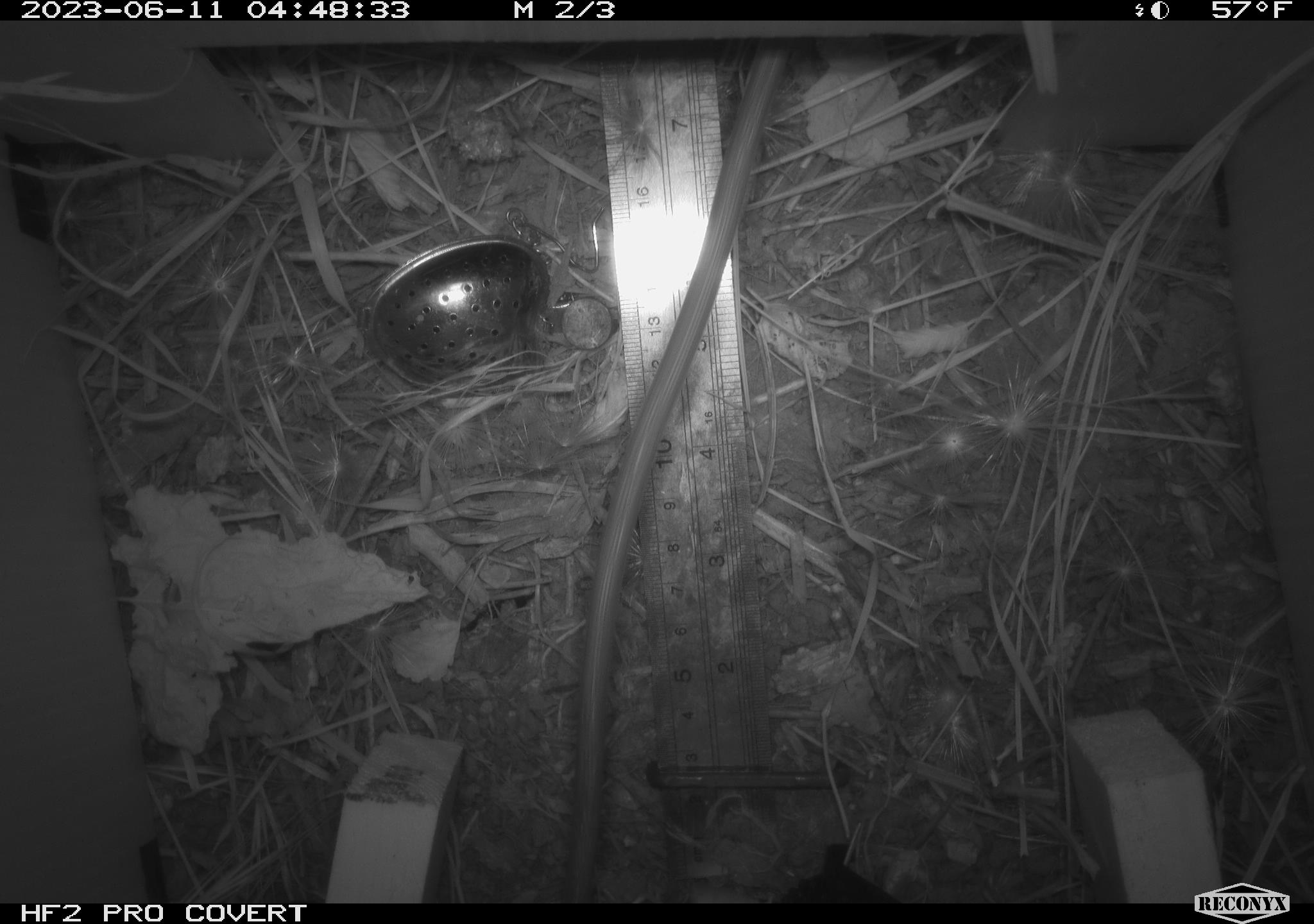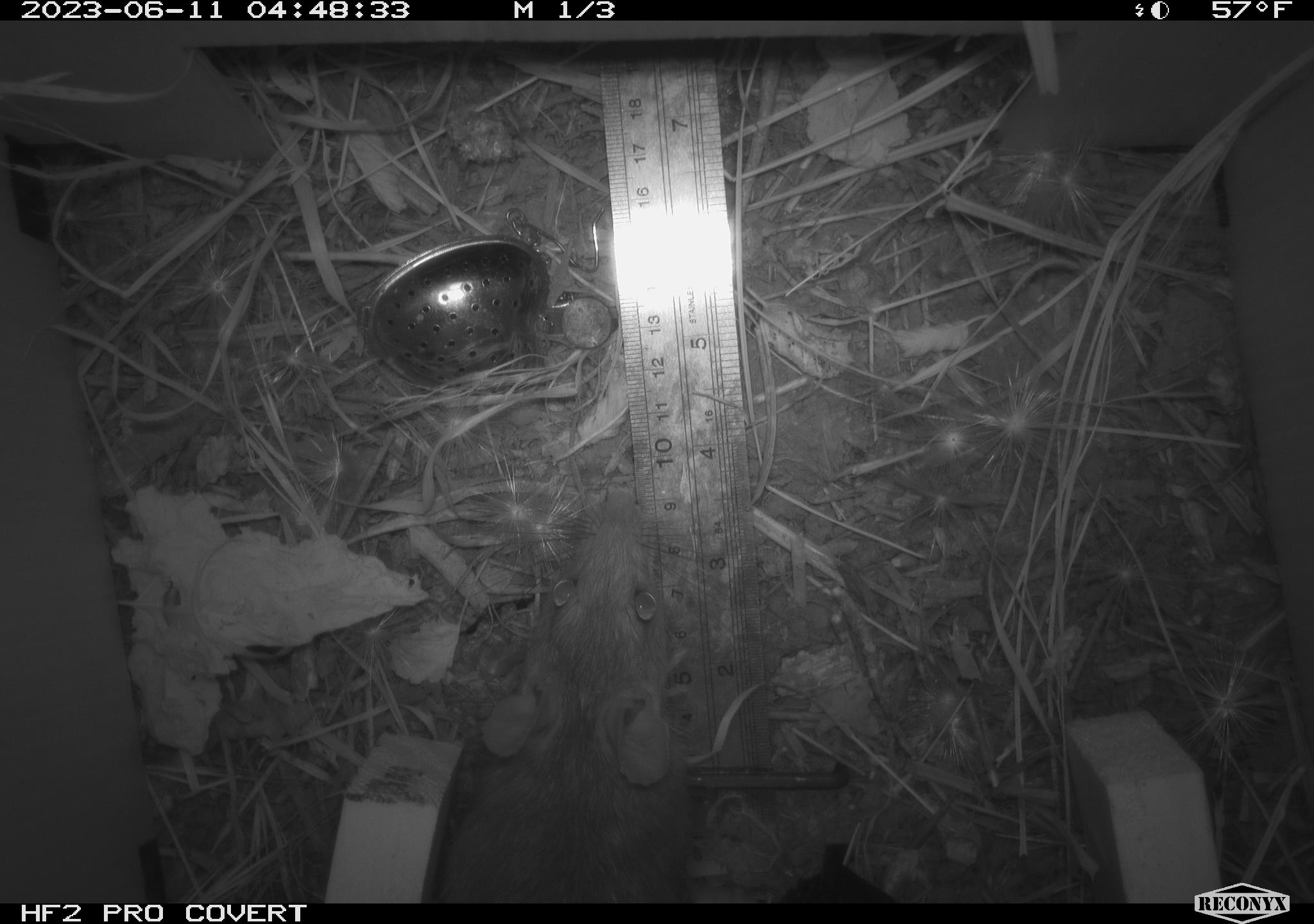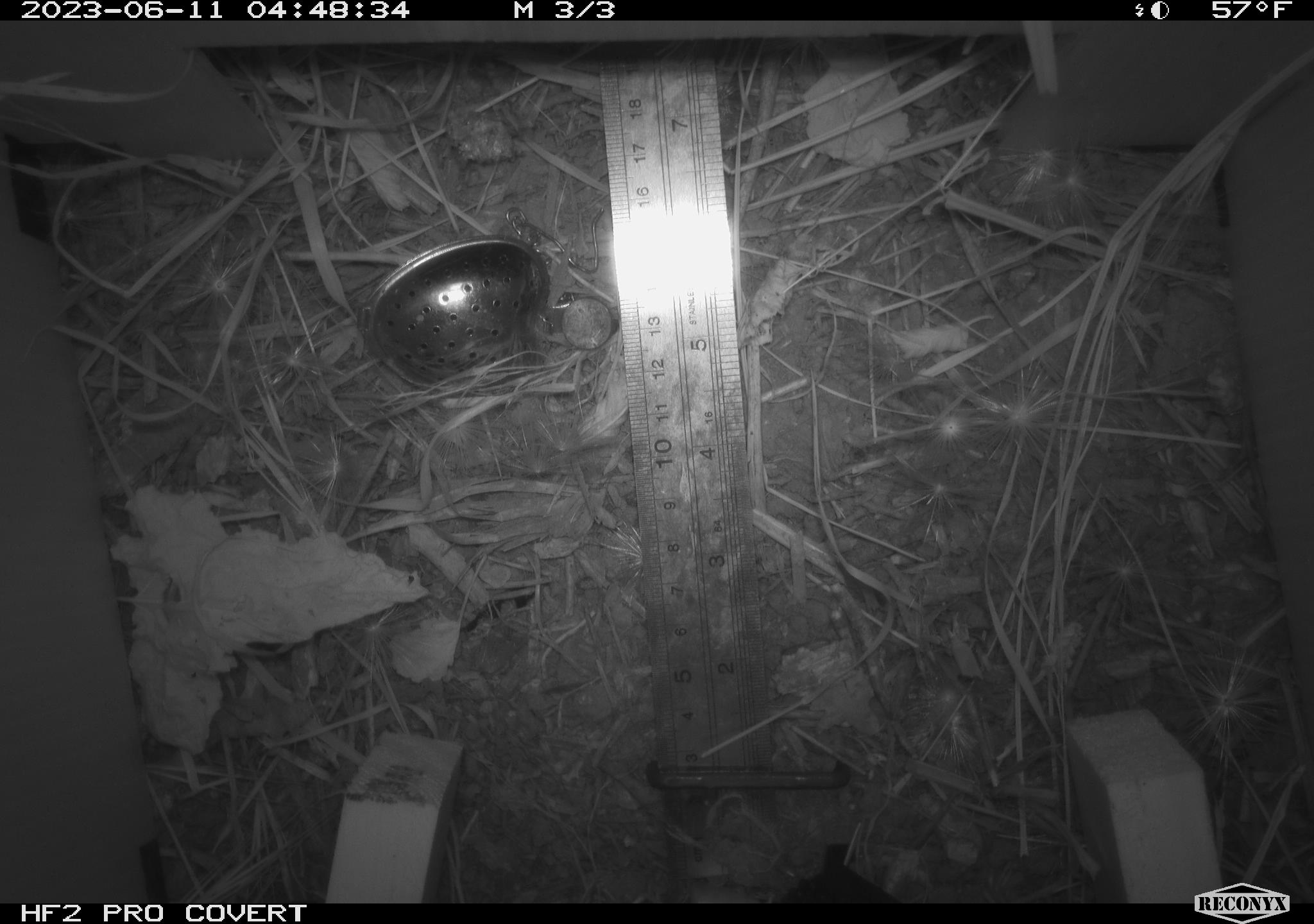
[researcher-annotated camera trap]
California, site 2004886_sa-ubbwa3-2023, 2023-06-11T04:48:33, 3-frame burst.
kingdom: Animalia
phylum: Chordata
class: Mammalia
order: Rodentia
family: Muridae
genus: Rattus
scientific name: Rattus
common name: rat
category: rattus species